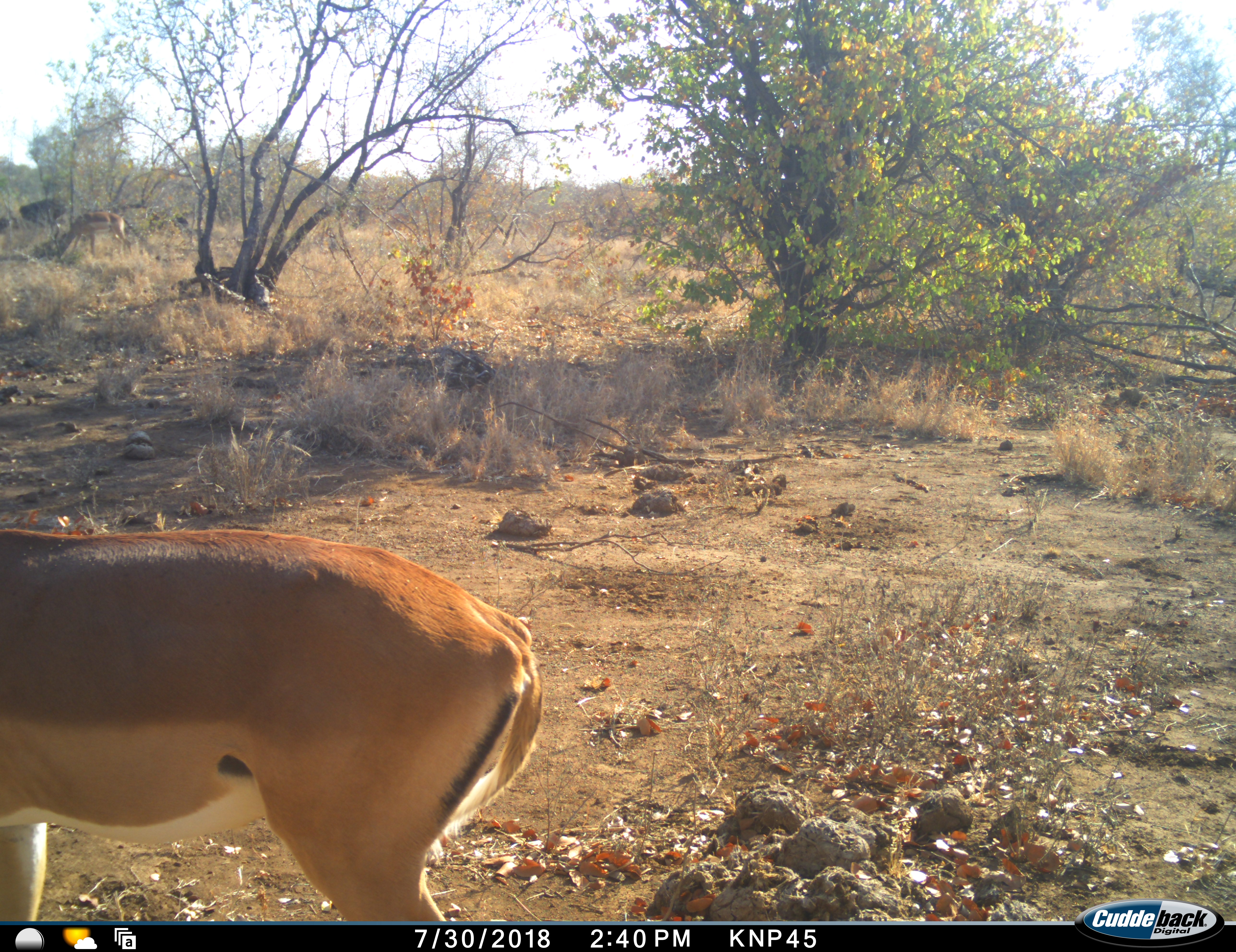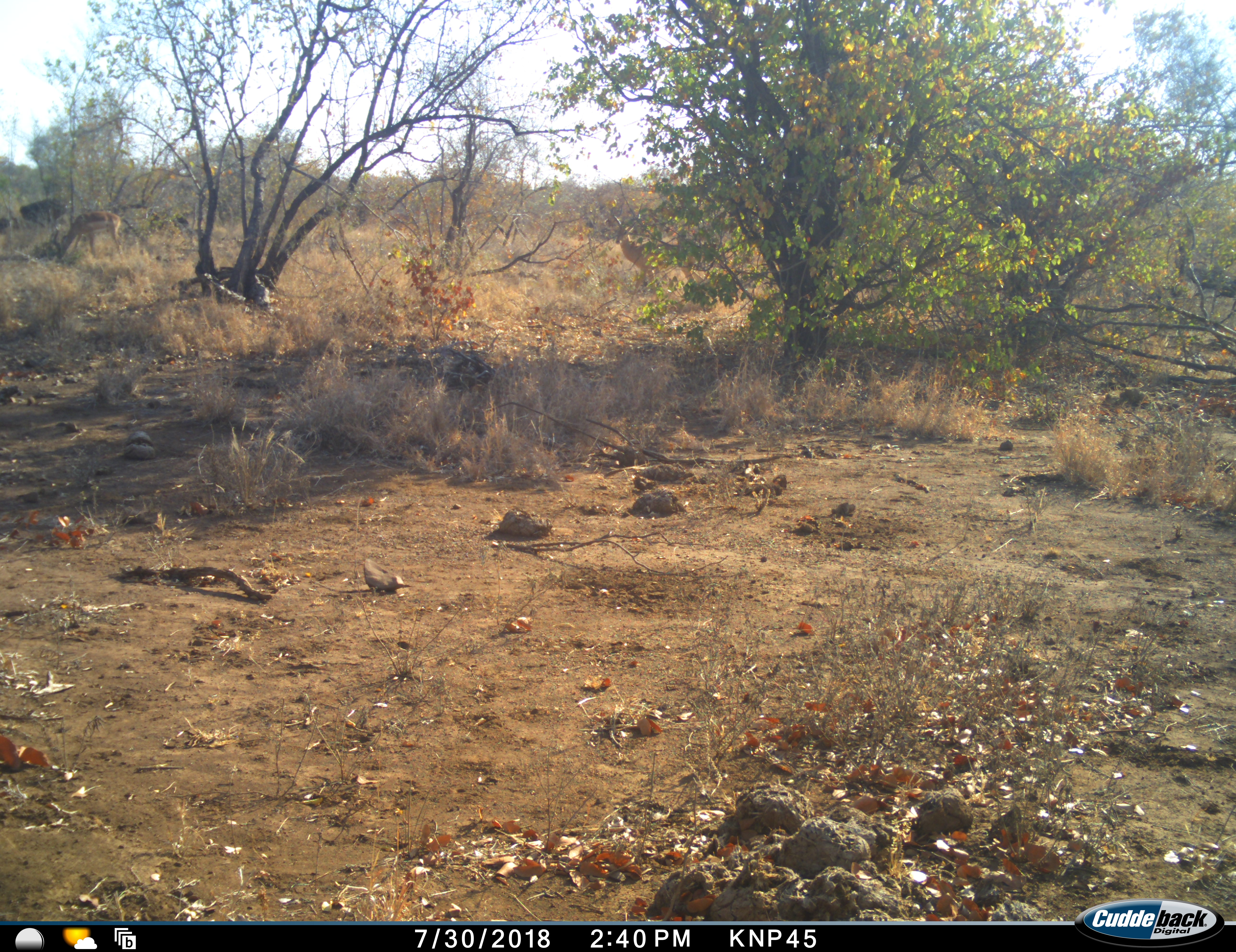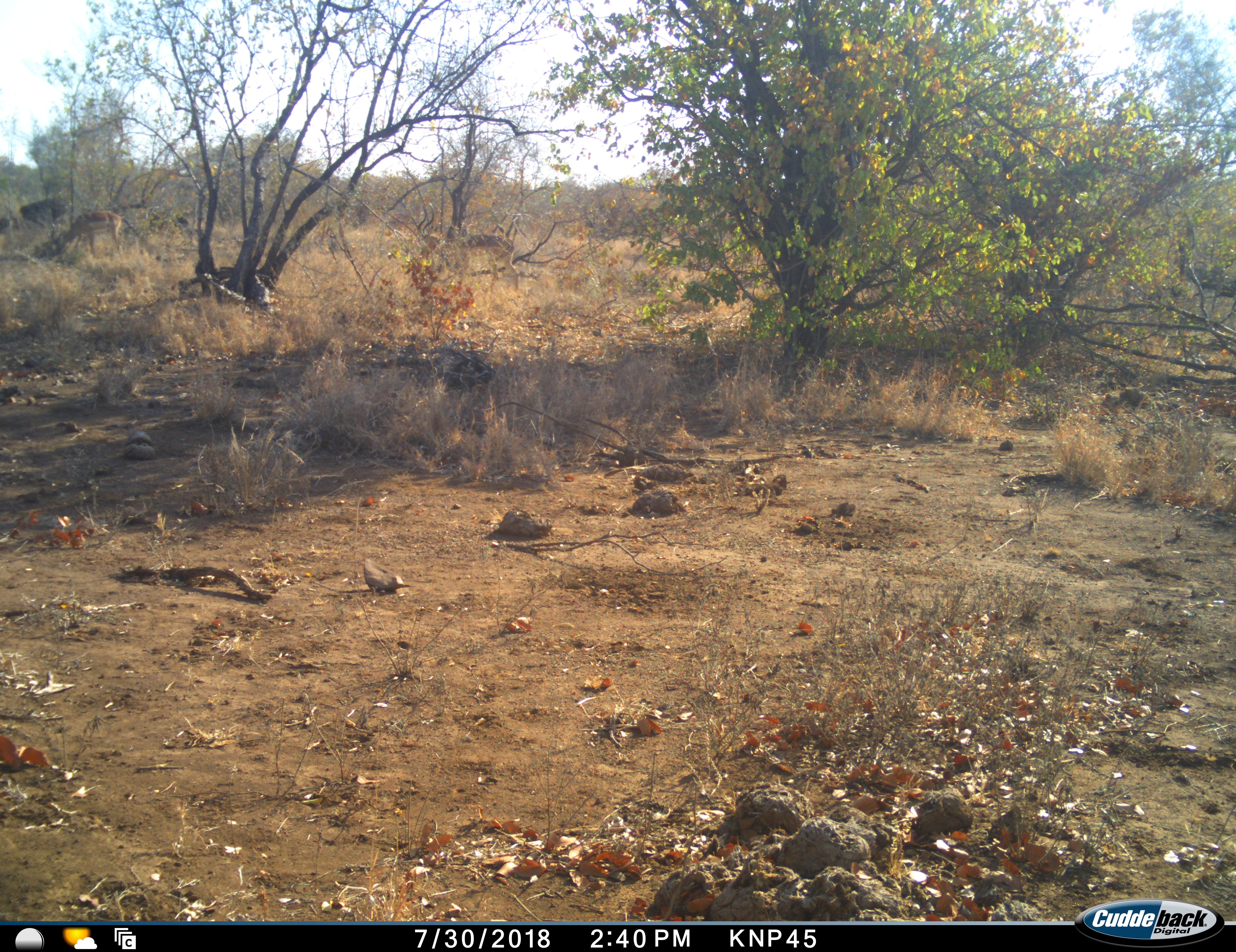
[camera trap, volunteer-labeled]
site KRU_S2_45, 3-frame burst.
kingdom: Animalia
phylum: Chordata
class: Mammalia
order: Artiodactyla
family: Bovidae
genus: Aepyceros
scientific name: Aepyceros melampus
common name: impala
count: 2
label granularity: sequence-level